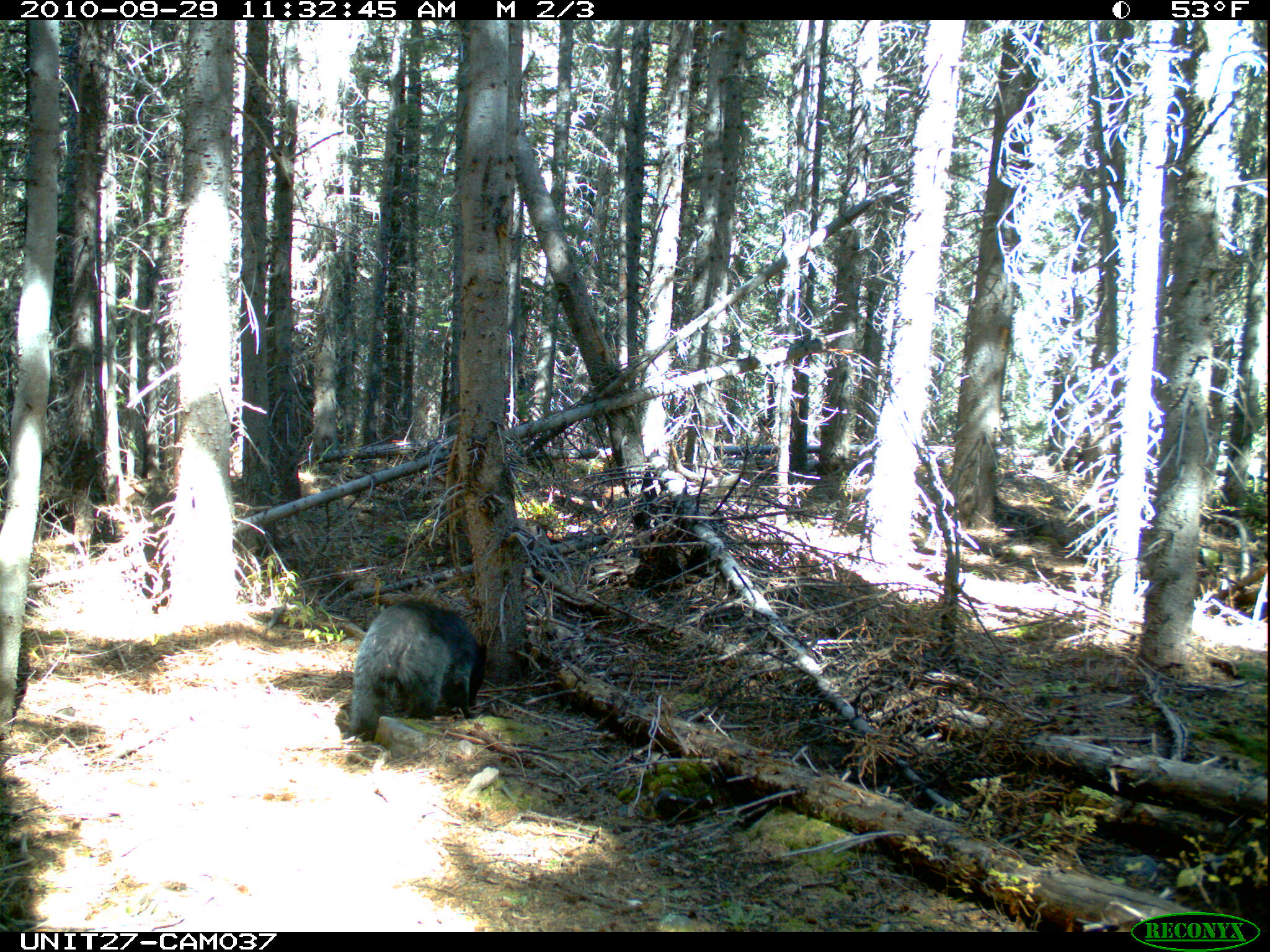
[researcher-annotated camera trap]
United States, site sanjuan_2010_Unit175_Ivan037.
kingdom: Animalia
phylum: Chordata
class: Mammalia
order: Carnivora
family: Ursidae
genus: Ursus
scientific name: Ursus americanus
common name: american black bear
Ursus americanus (american black bear).